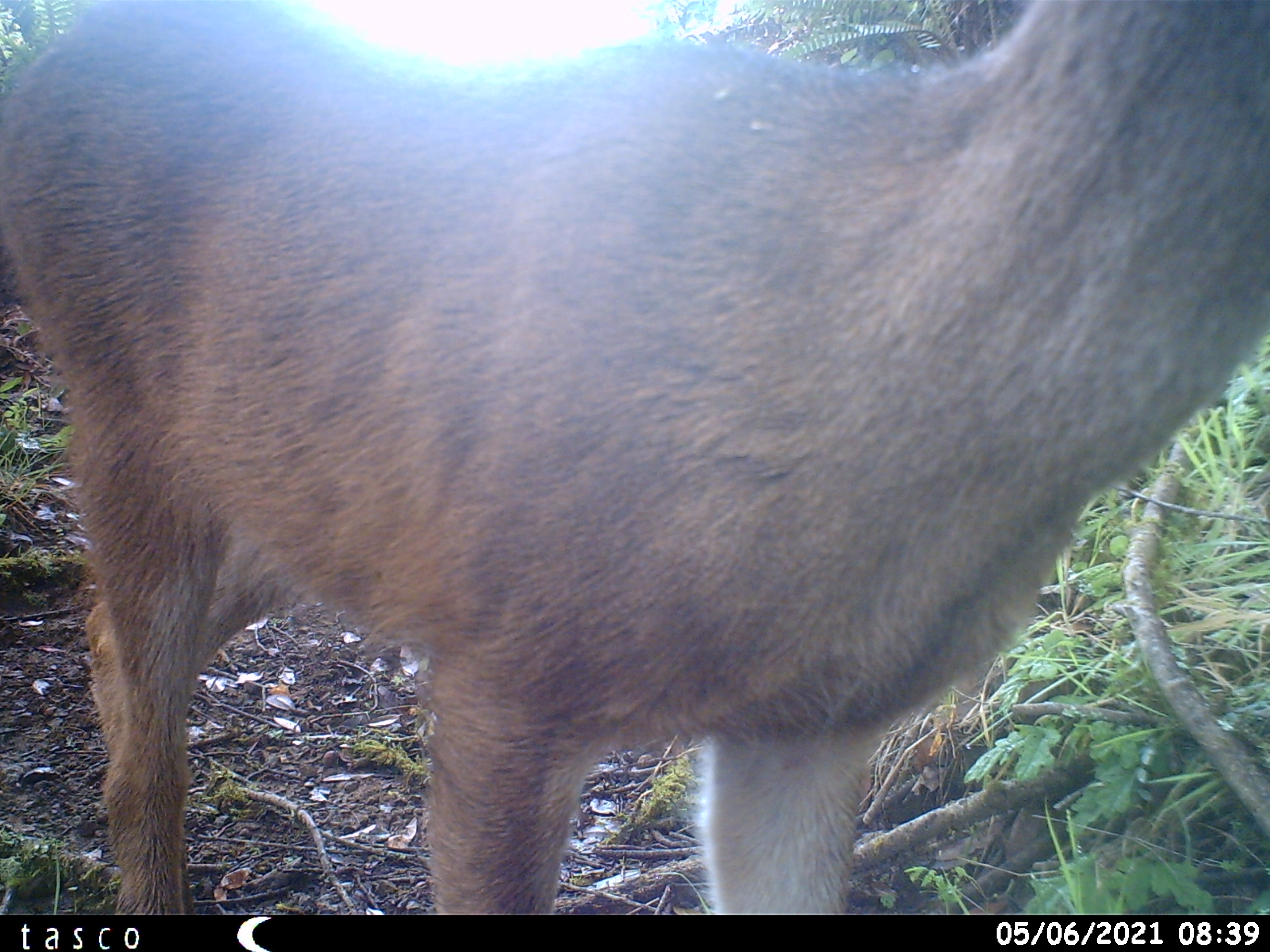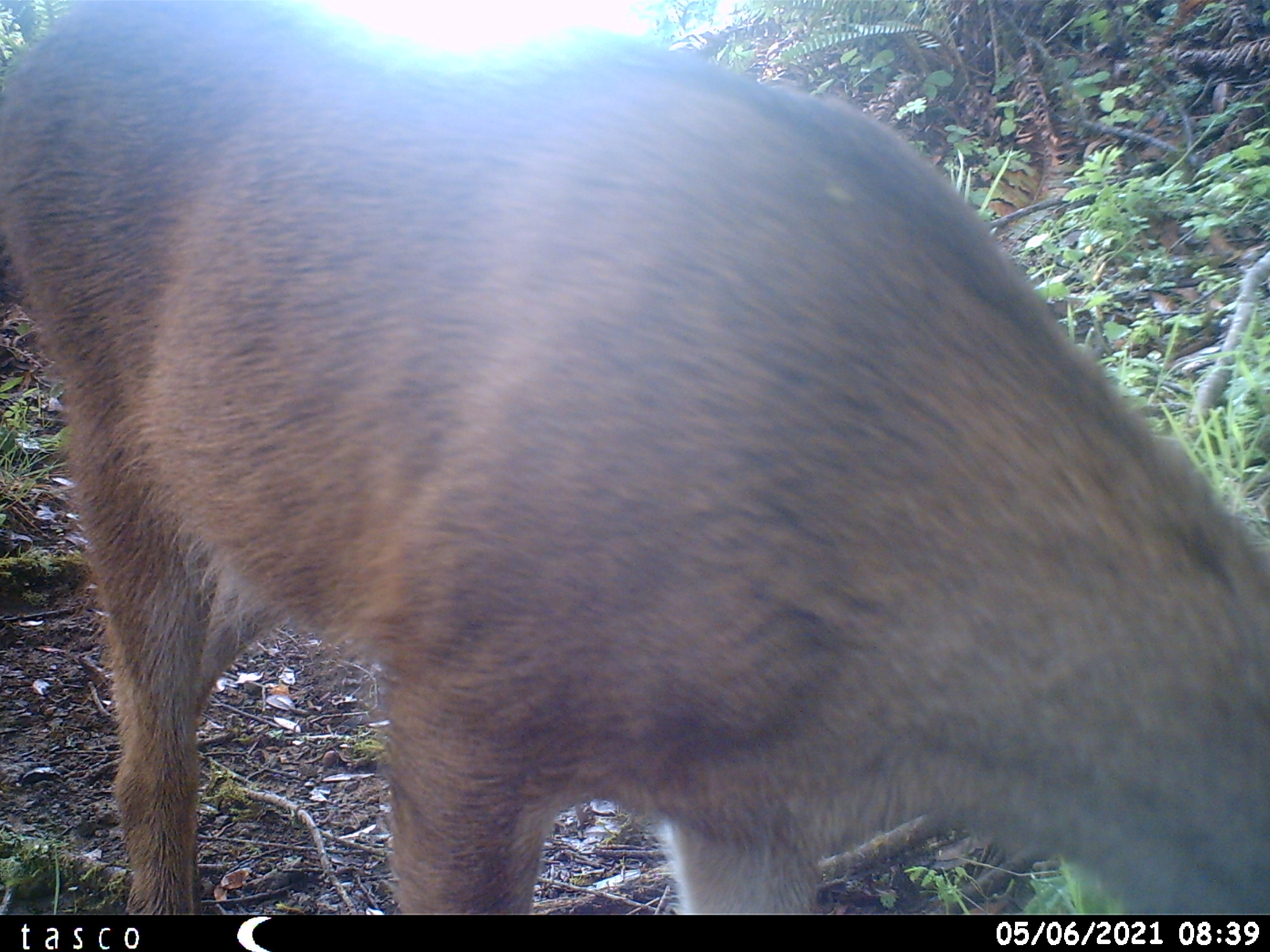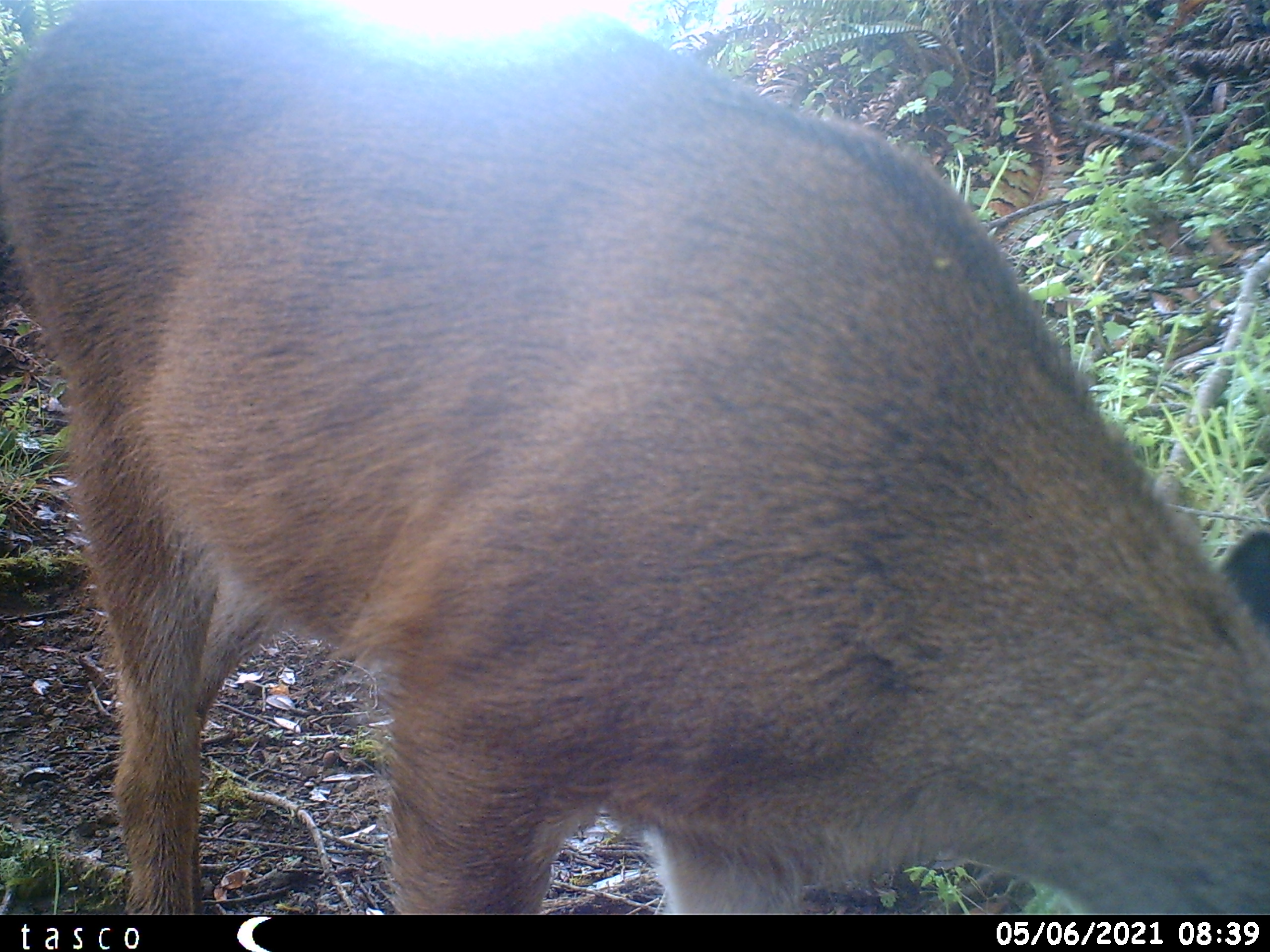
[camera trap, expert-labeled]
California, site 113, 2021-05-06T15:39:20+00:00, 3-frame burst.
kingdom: Animalia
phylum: Chordata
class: Mammalia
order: Artiodactyla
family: Cervidae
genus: Odocoileus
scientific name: Odocoileus hemionus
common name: mule deer